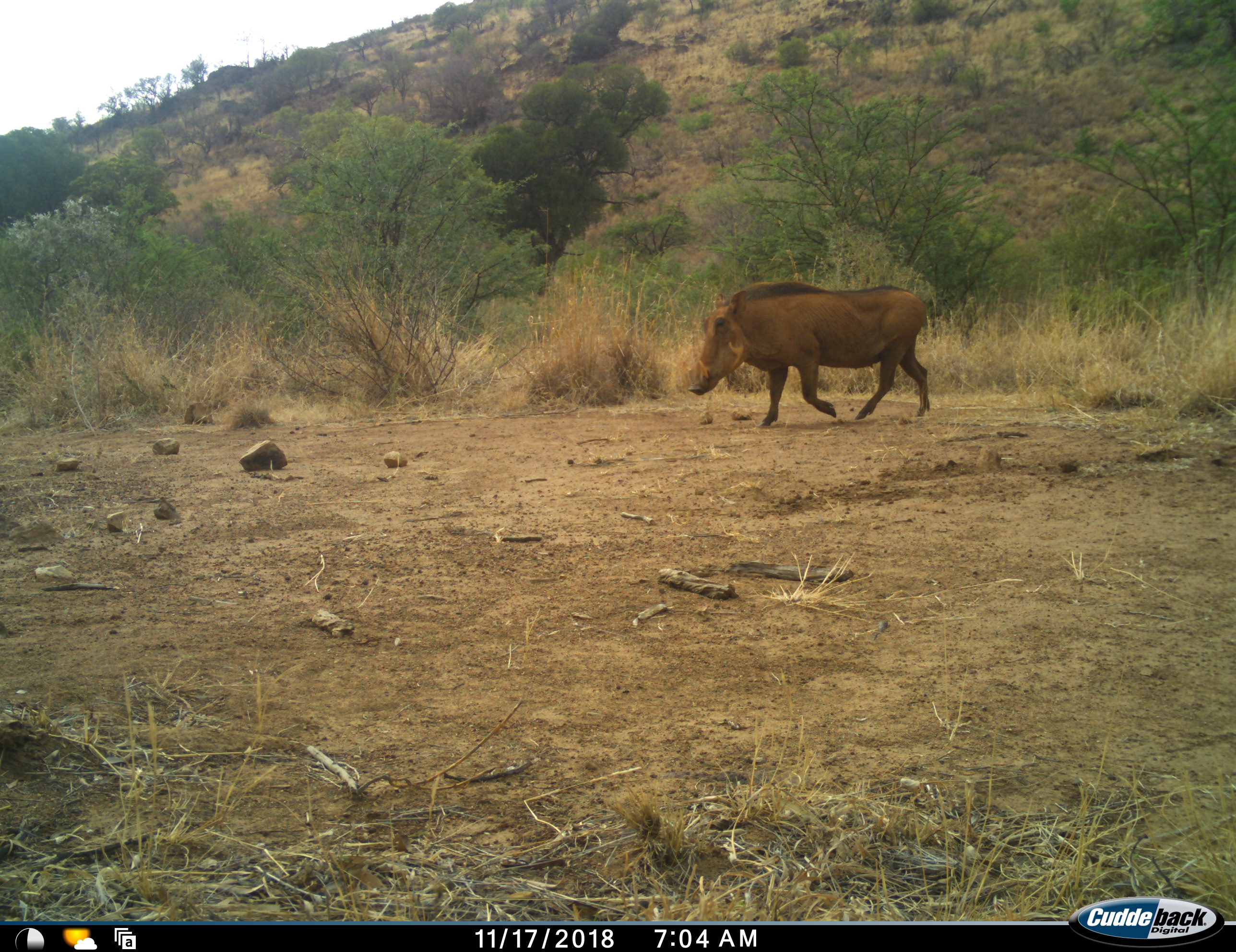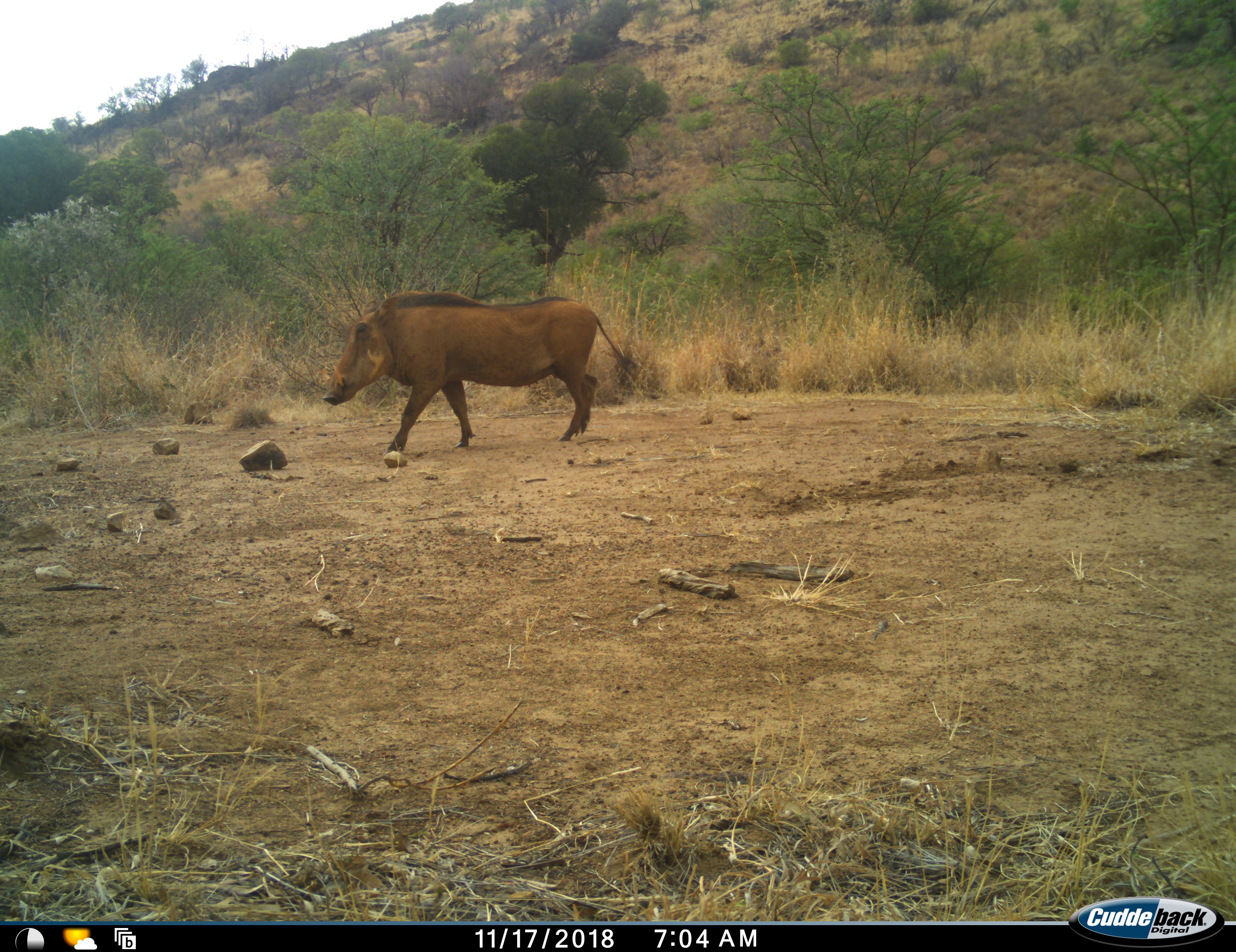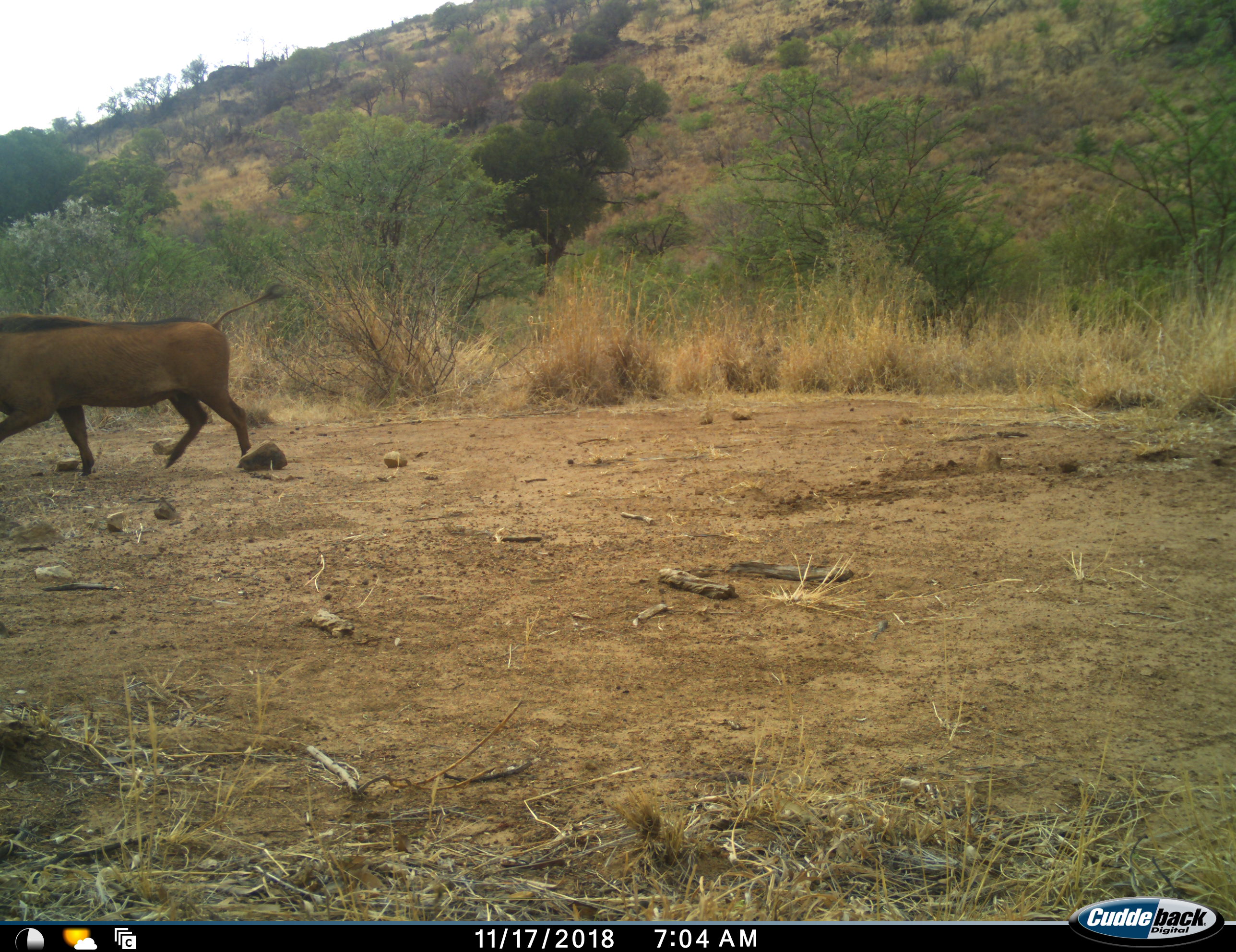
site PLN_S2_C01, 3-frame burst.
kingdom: Animalia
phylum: Chordata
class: Mammalia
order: Artiodactyla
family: Suidae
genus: Phacochoerus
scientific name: Phacochoerus africanus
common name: warthog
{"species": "warthog (Phacochoerus africanus)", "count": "1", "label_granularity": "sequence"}